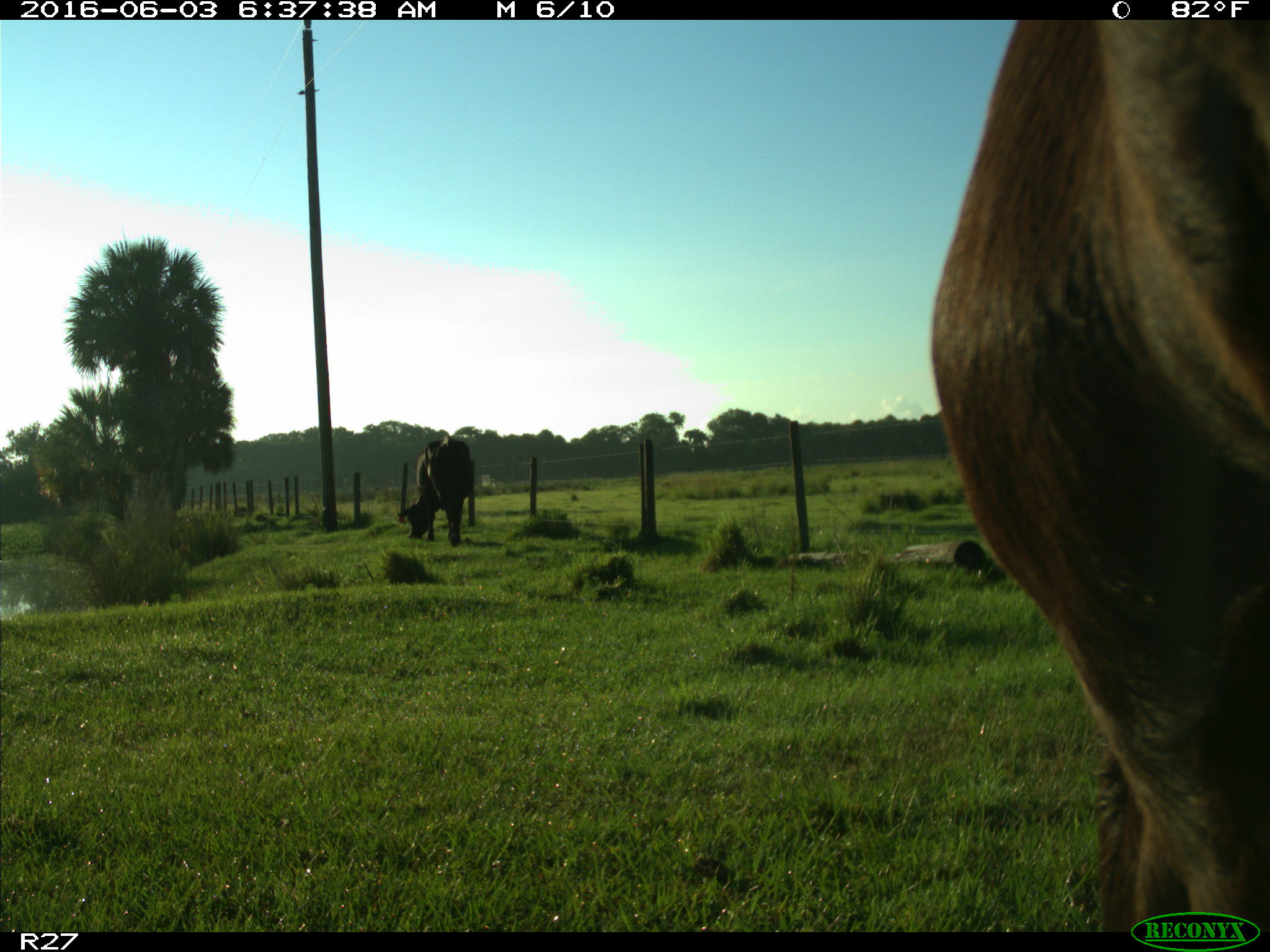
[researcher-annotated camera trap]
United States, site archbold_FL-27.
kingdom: Animalia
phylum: Chordata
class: Mammalia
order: Artiodactyla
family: Bovidae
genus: Bos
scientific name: Bos taurus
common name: domestic cow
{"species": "Bos taurus (domestic cow)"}